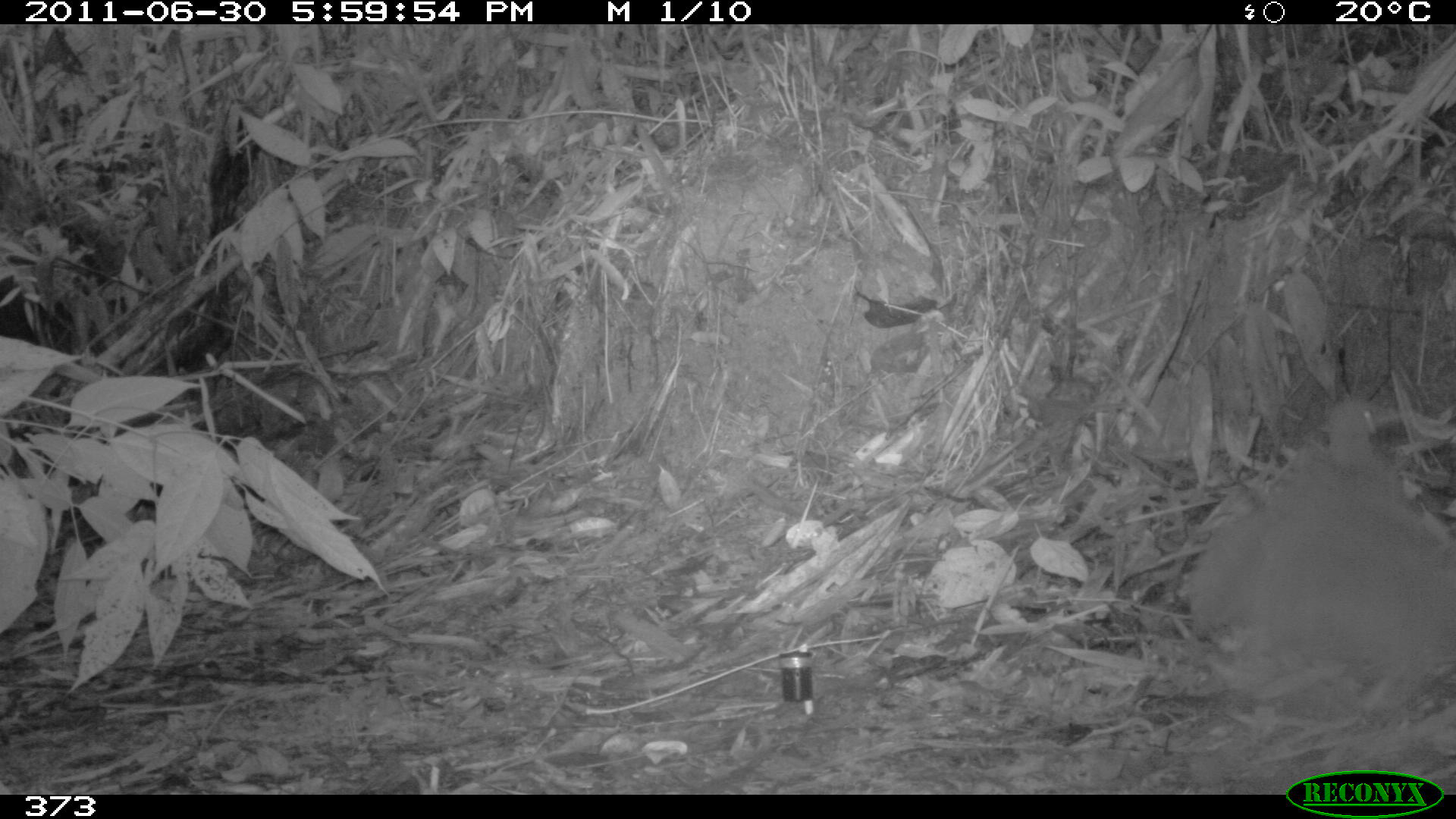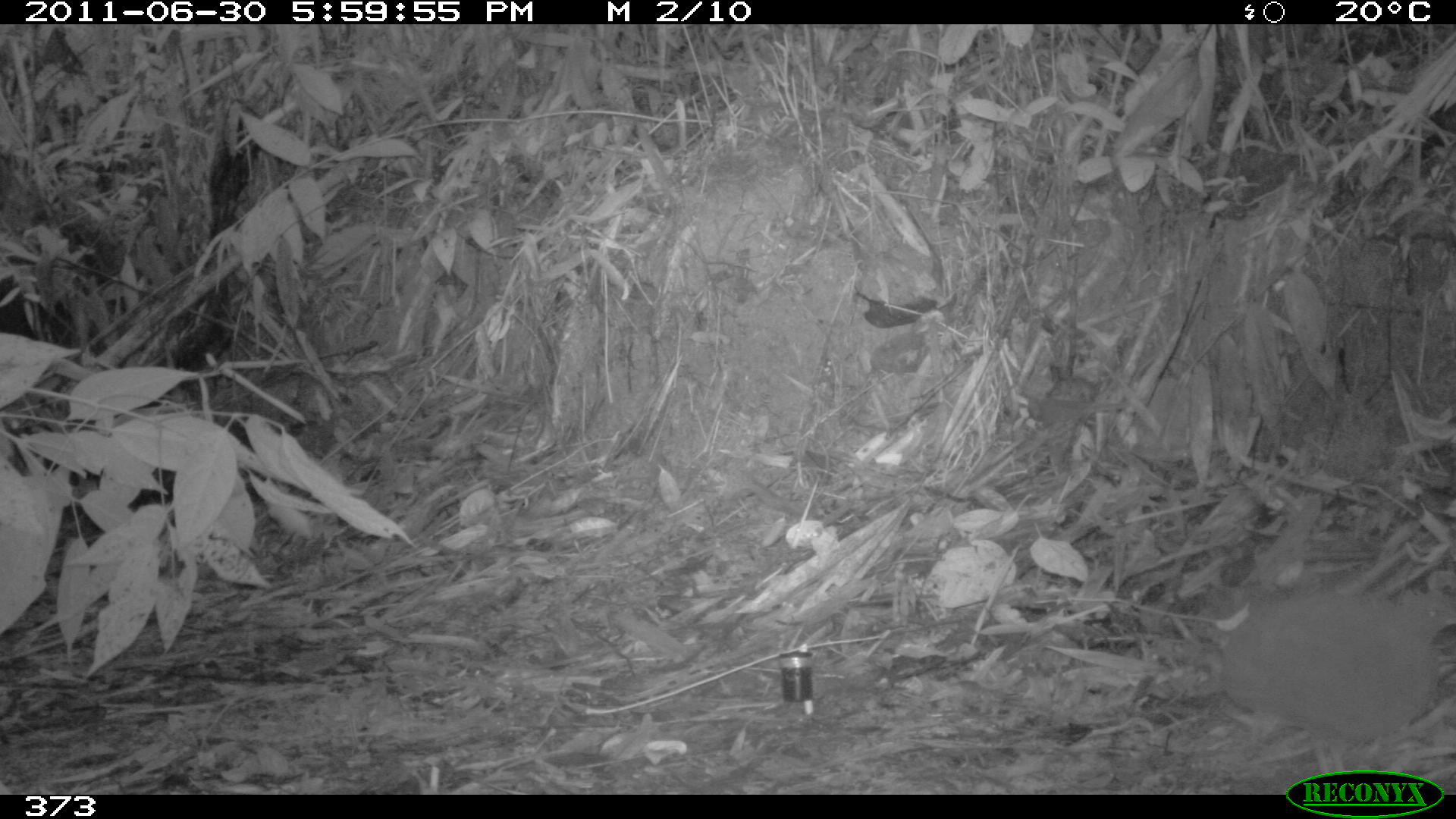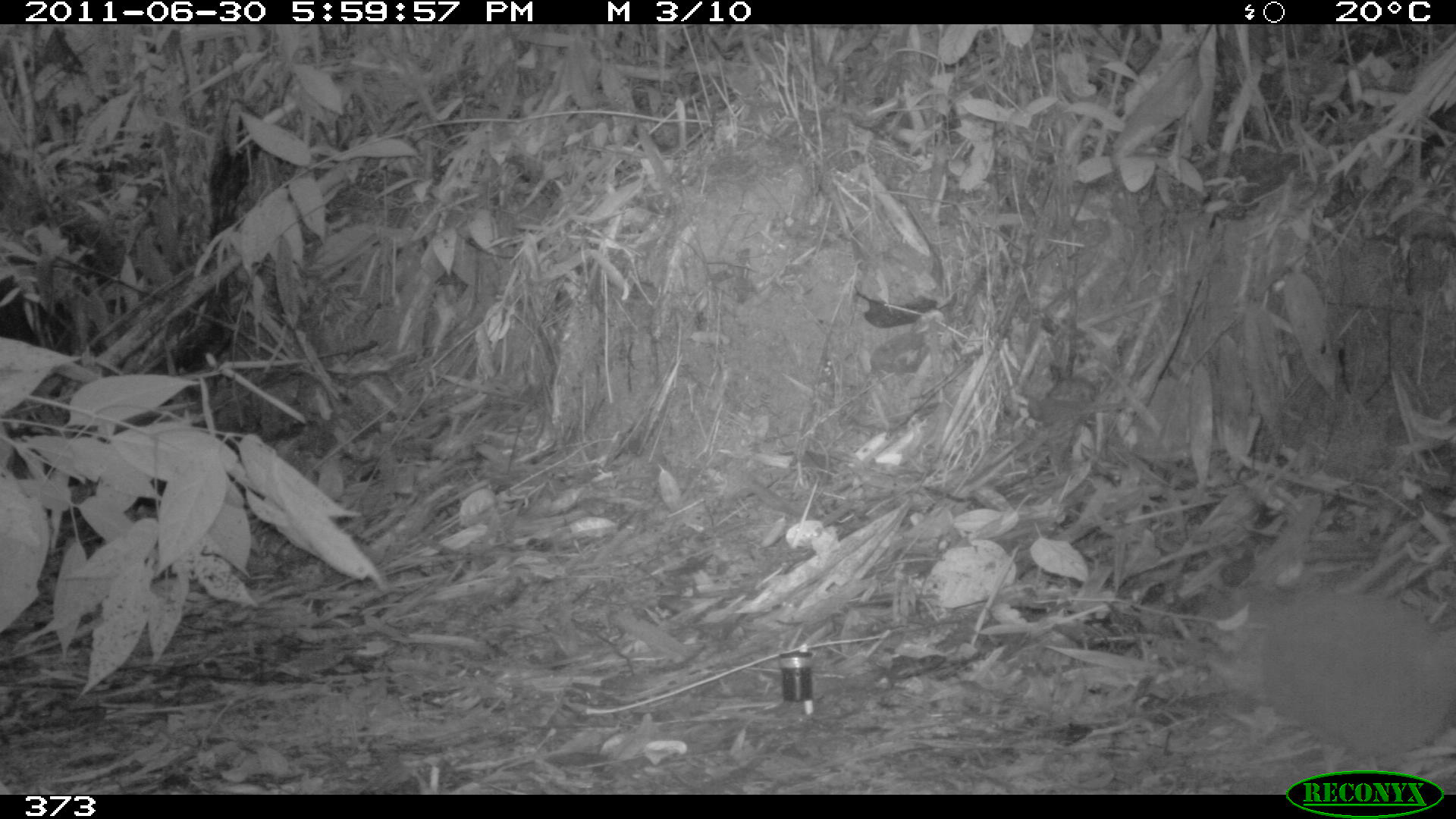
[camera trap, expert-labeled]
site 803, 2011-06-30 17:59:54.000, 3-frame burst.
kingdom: Animalia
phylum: Chordata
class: Aves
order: Galliformes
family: Phasianidae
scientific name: Phasianidae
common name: quails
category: quail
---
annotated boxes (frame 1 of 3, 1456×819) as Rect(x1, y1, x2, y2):
quail: Rect(1187, 398, 1456, 696)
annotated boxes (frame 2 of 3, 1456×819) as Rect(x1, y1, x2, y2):
quail: Rect(1225, 589, 1456, 768)